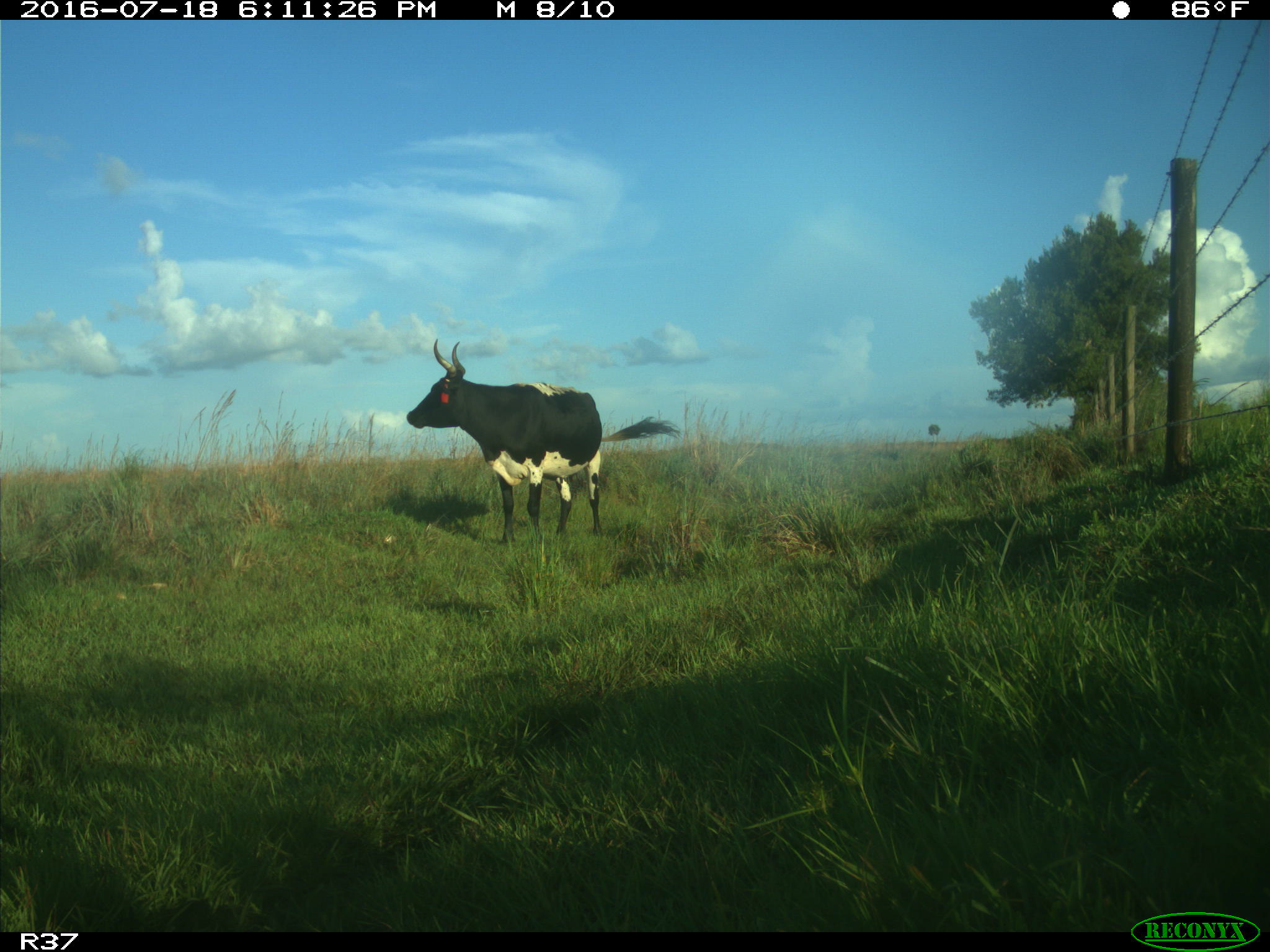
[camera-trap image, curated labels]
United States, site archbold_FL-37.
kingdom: Animalia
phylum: Chordata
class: Mammalia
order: Artiodactyla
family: Bovidae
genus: Bos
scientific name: Bos taurus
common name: domestic cow